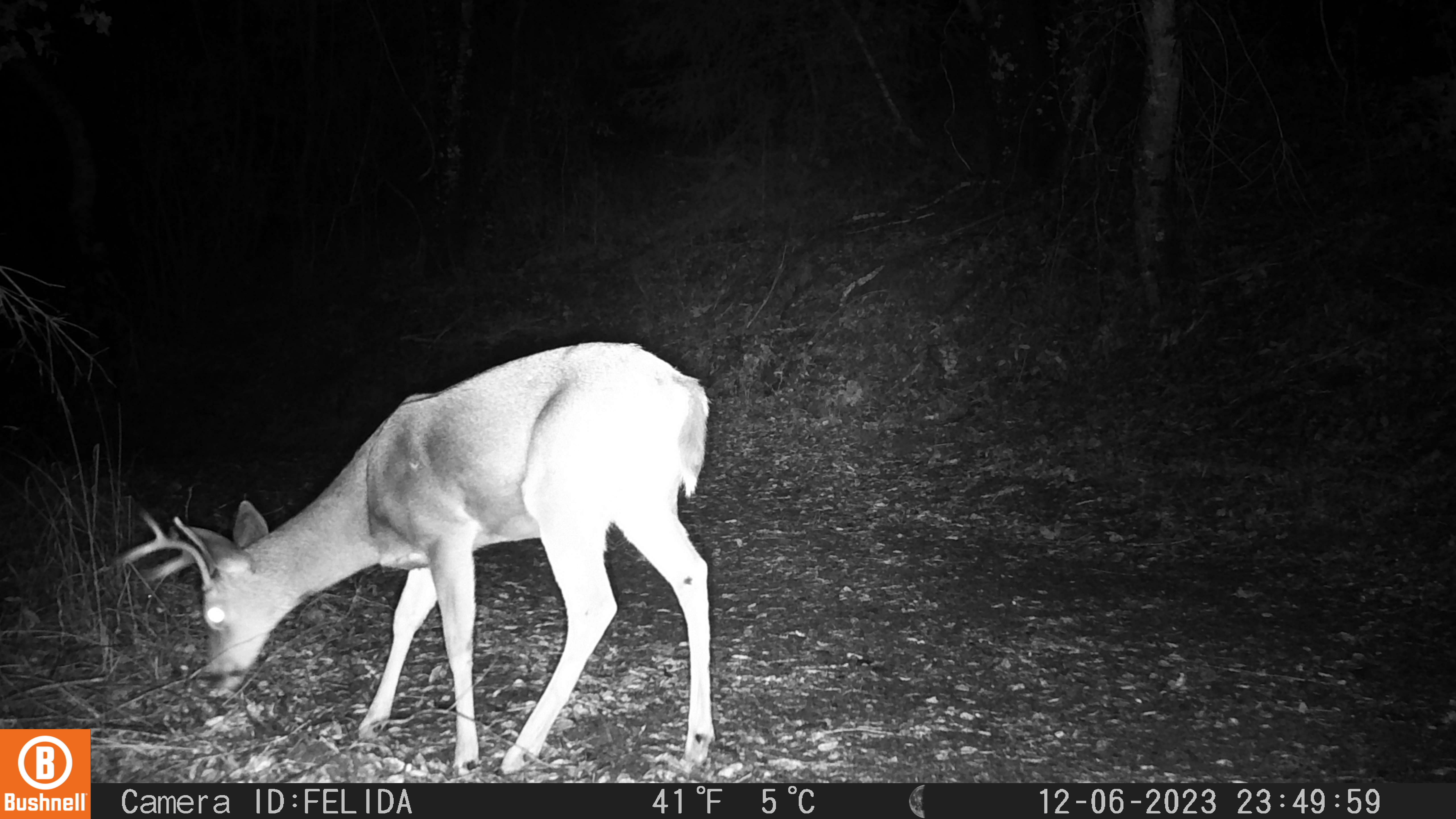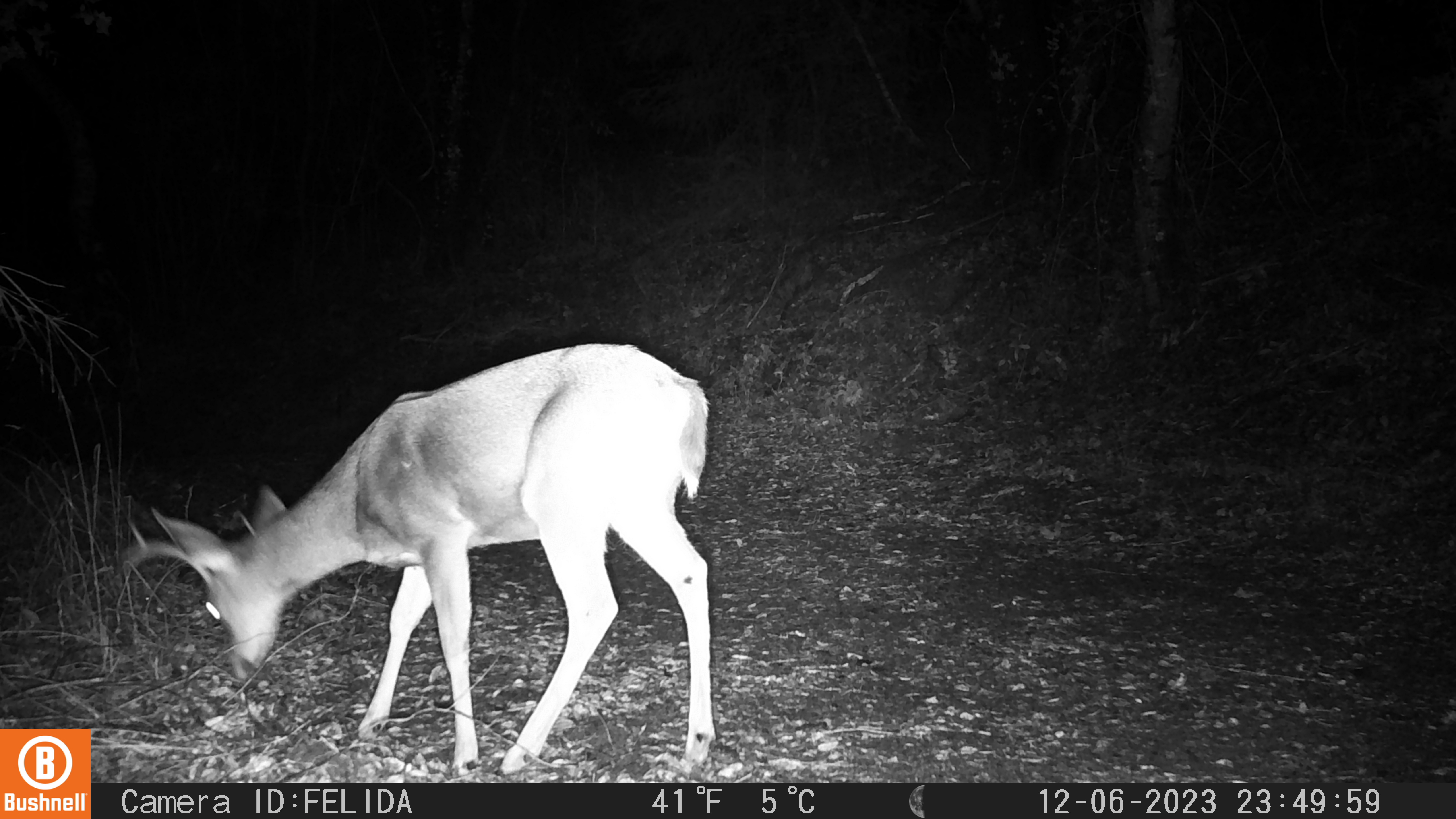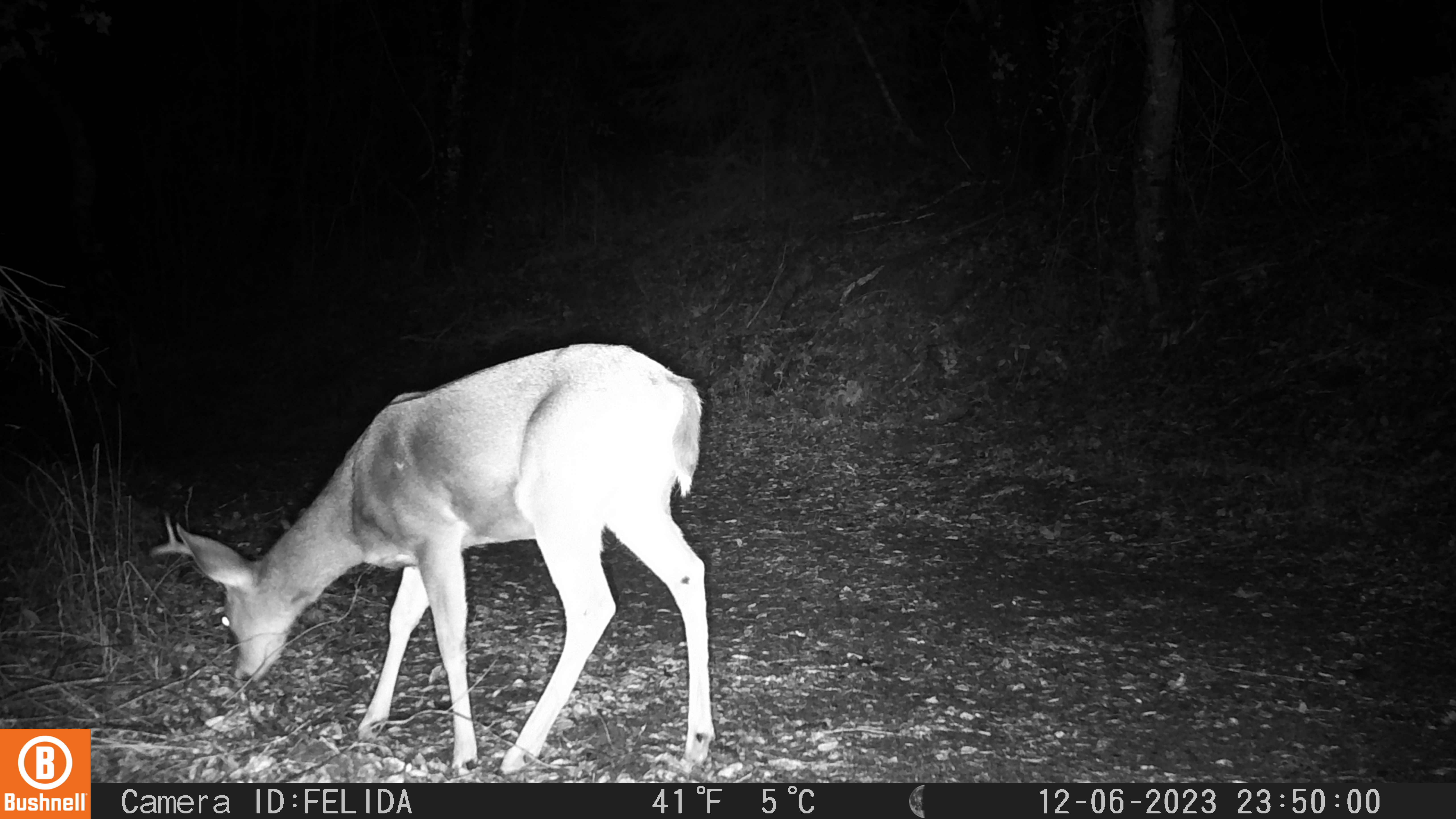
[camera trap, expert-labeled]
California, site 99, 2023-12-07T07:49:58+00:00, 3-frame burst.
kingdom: Animalia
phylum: Chordata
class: Mammalia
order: Artiodactyla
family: Cervidae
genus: Odocoileus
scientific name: Odocoileus hemionus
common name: mule deer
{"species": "mule deer (Odocoileus hemionus)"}